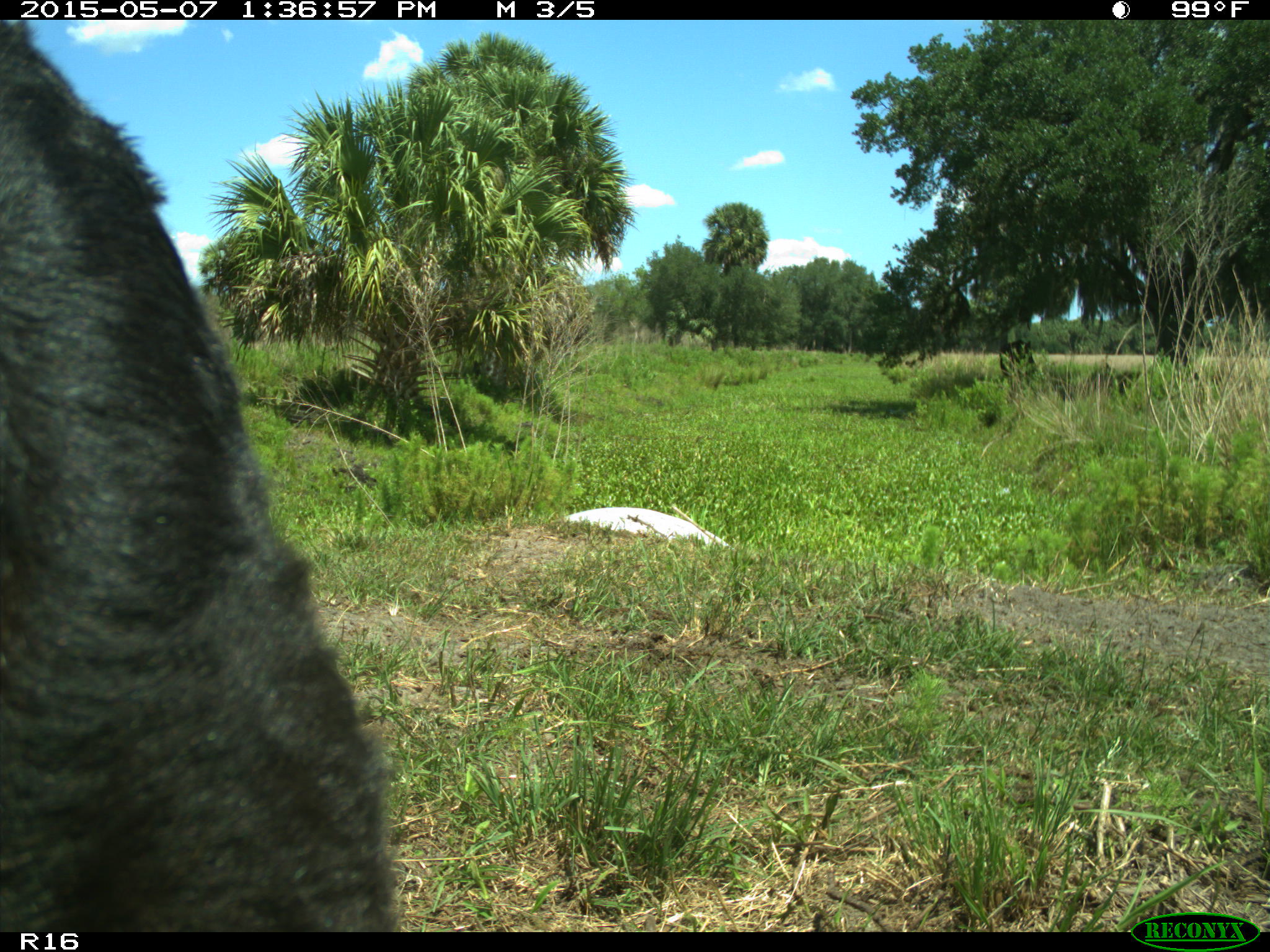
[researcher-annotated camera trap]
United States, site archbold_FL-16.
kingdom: Animalia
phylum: Chordata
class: Mammalia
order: Artiodactyla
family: Bovidae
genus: Bos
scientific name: Bos taurus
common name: domestic cow